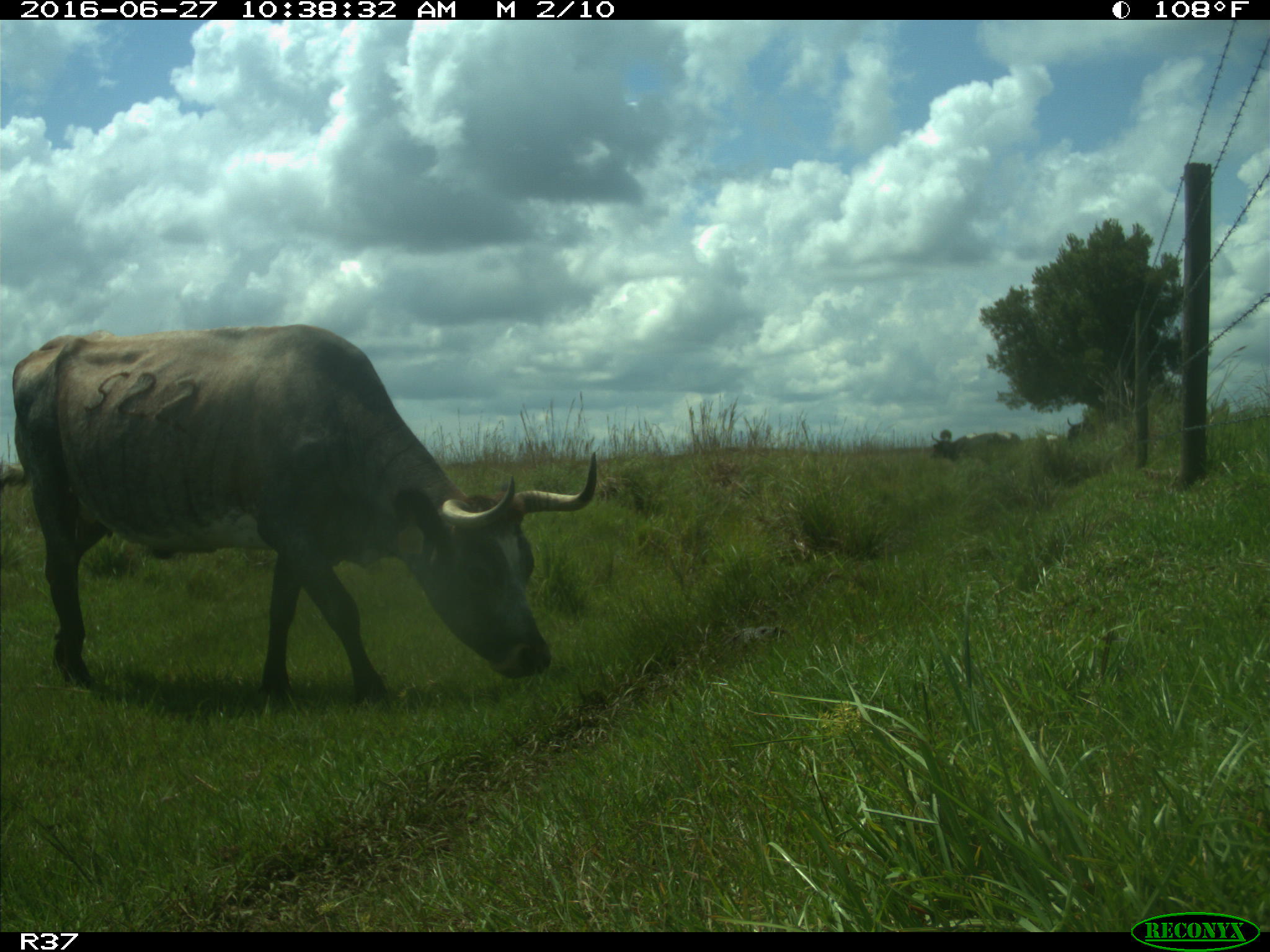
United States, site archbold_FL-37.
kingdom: Animalia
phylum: Chordata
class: Mammalia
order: Artiodactyla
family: Bovidae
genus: Bos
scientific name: Bos taurus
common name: domestic cow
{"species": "Bos taurus (domestic cow)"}